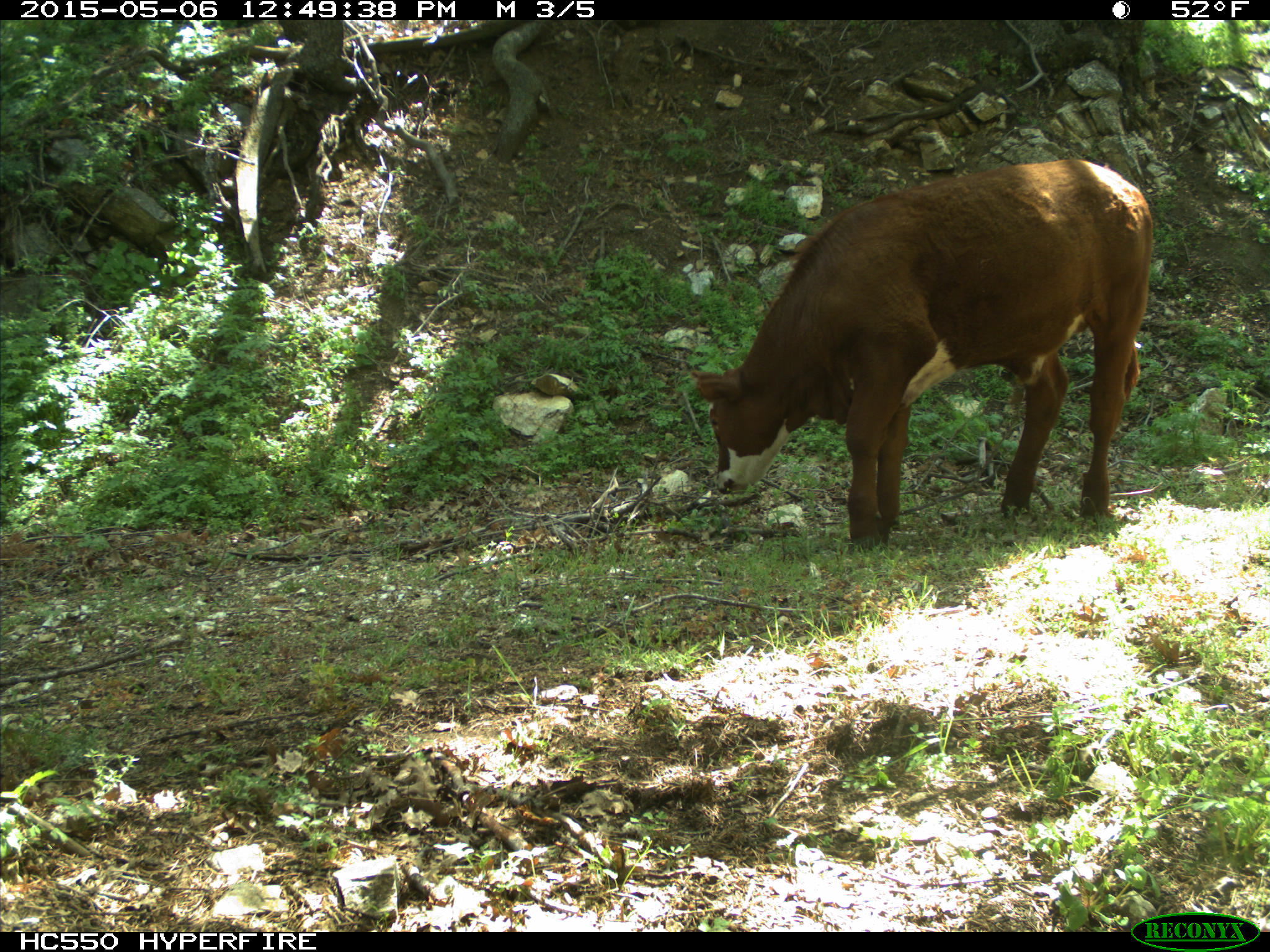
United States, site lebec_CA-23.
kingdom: Animalia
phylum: Chordata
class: Mammalia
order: Artiodactyla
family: Bovidae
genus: Bos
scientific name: Bos taurus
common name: domestic cow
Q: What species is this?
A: Bos taurus (domestic cow).